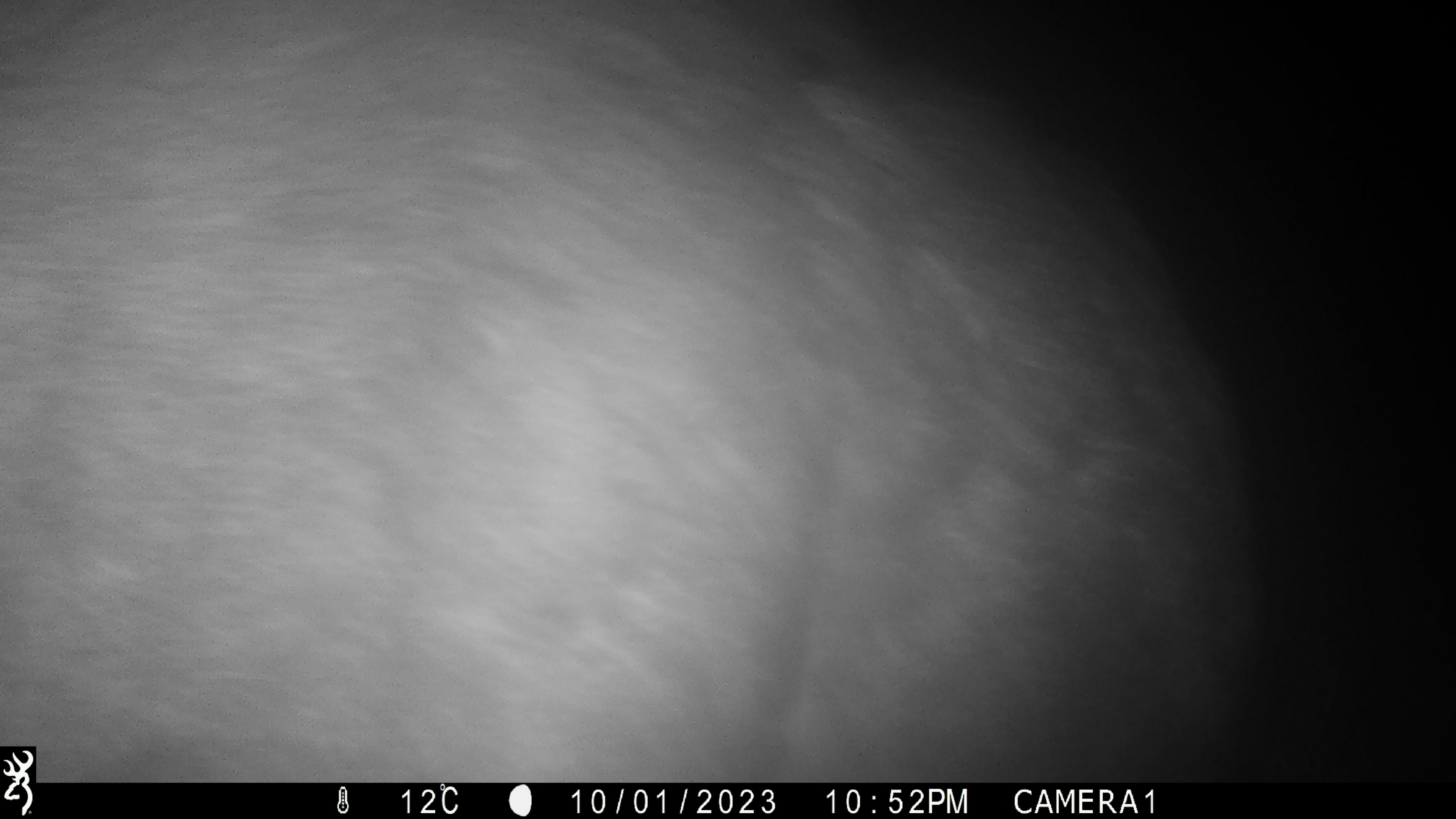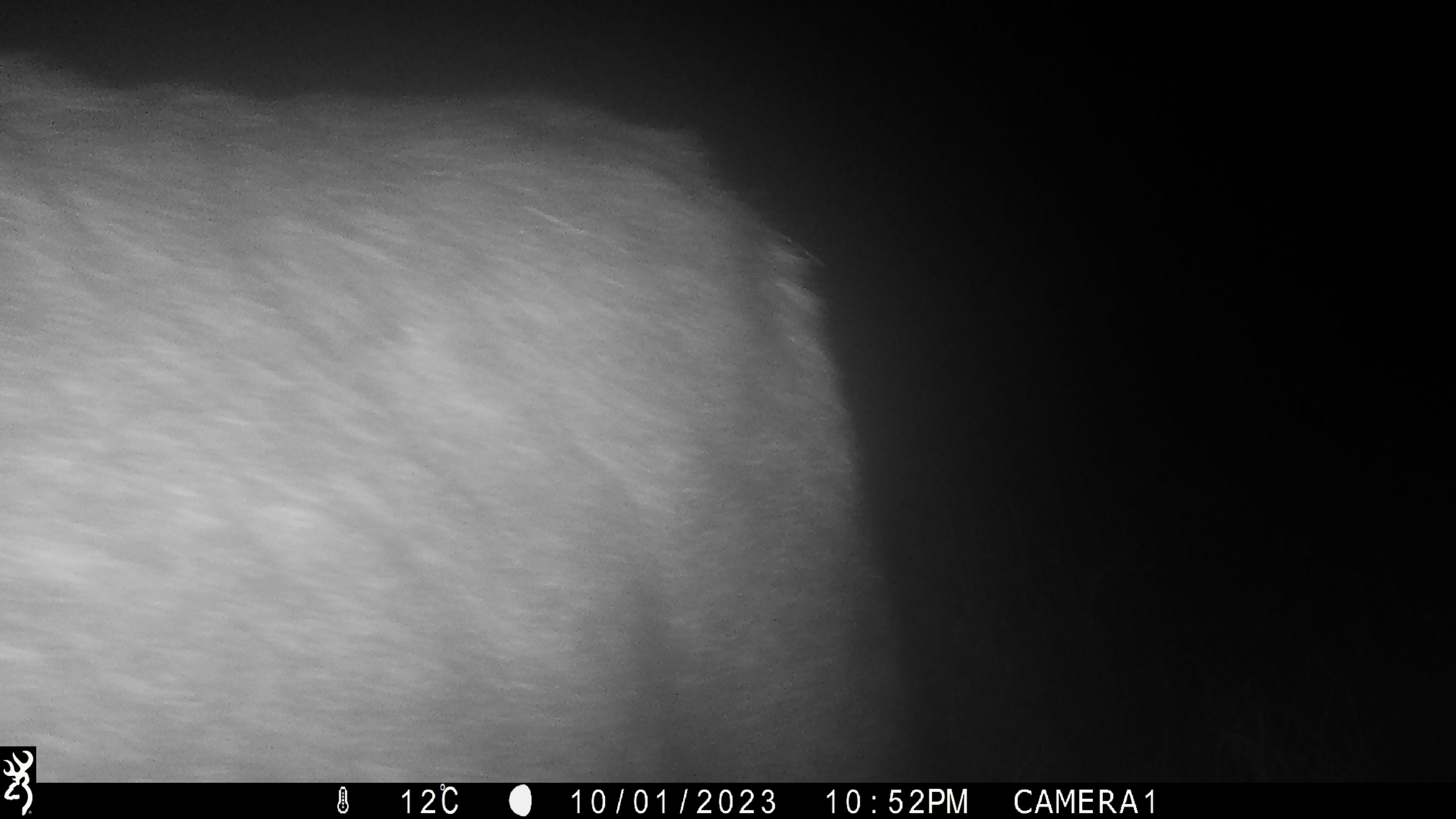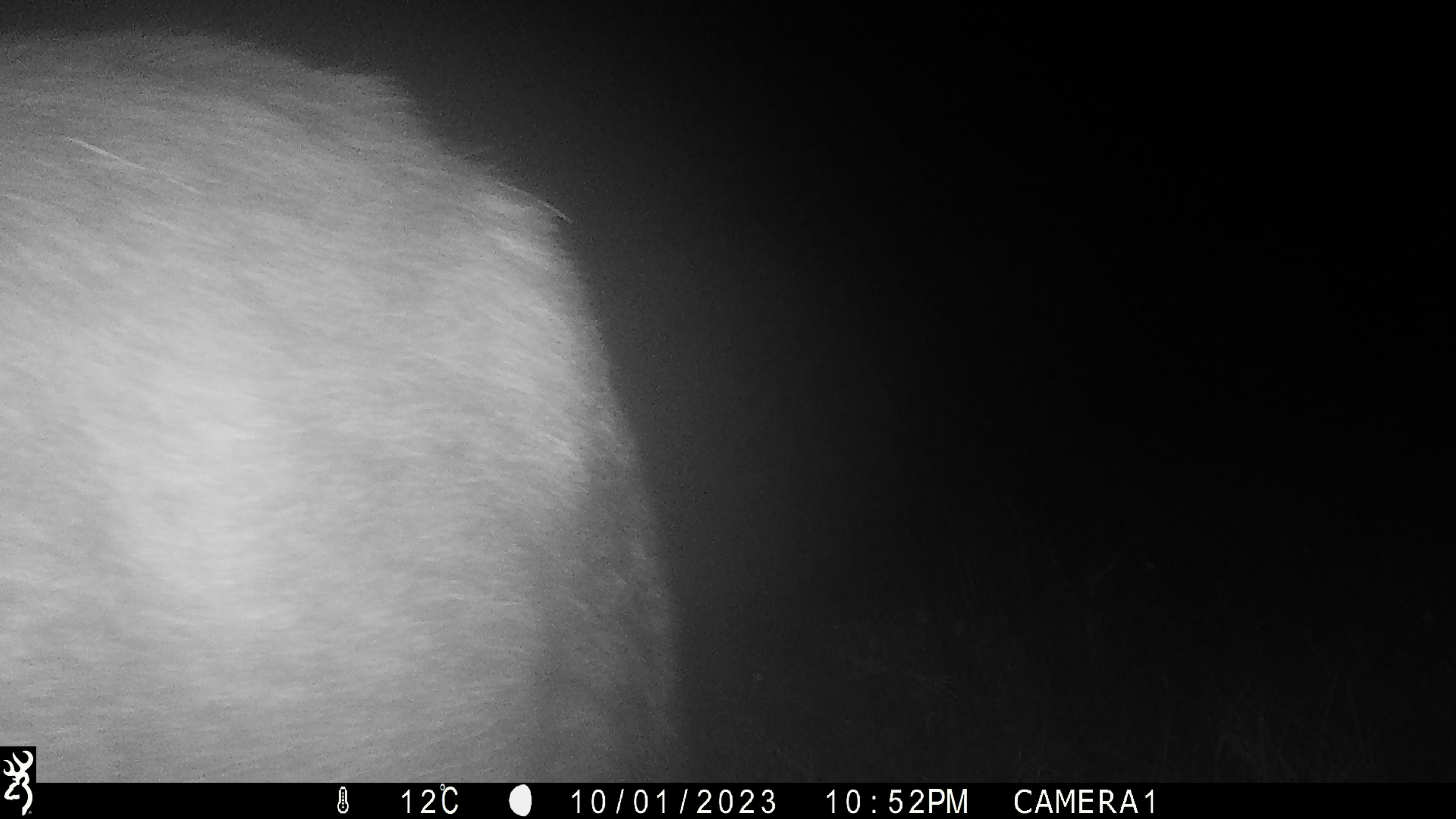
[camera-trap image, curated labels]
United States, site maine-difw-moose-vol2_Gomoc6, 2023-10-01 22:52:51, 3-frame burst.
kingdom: Animalia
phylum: Chordata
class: Mammalia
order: Artiodactyla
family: Cervidae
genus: Alces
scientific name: Alces alces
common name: moose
Moose (Alces alces).